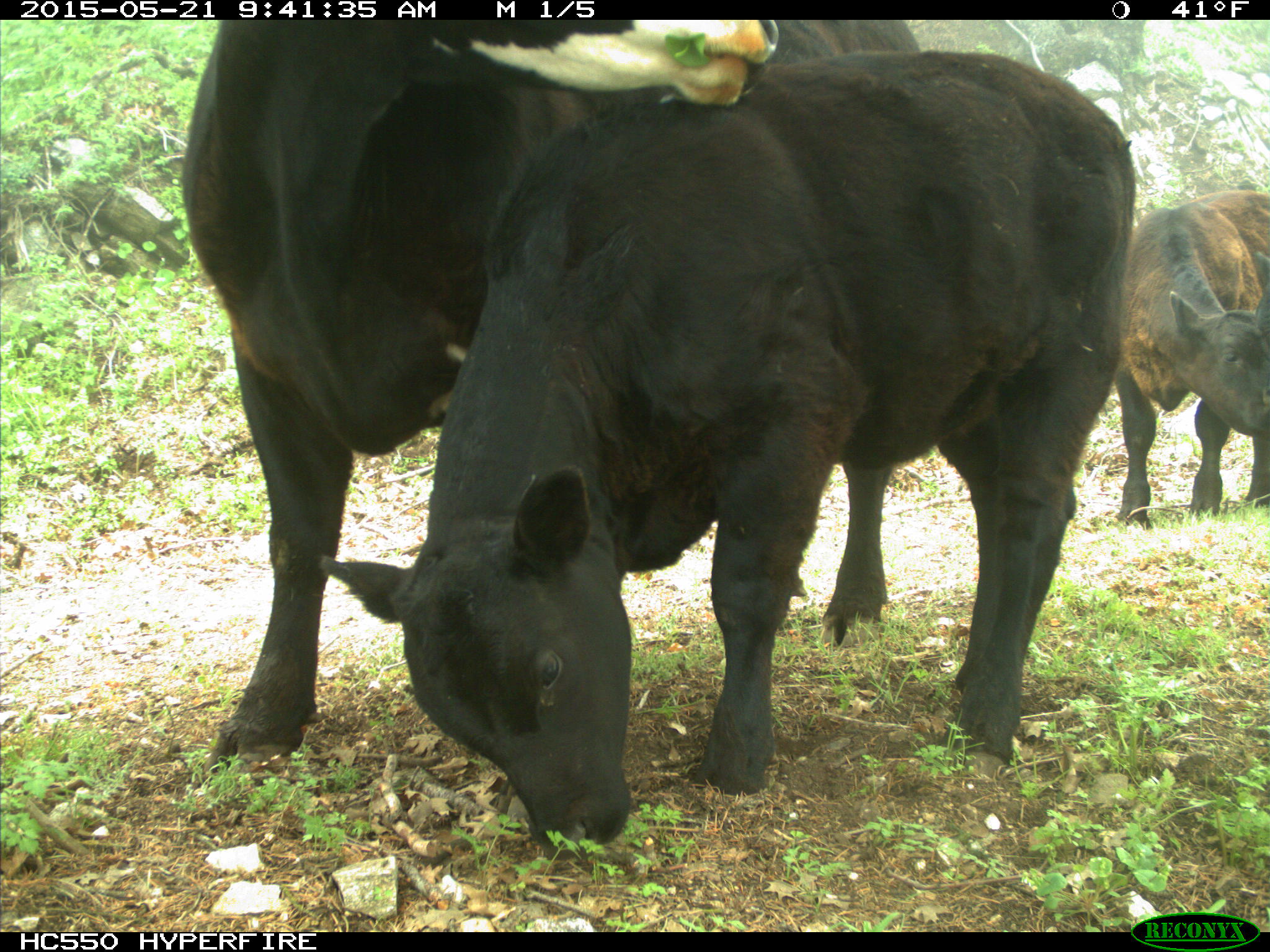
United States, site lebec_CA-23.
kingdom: Animalia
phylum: Chordata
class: Mammalia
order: Artiodactyla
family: Bovidae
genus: Bos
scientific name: Bos taurus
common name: domestic cow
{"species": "Bos taurus (domestic cow)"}